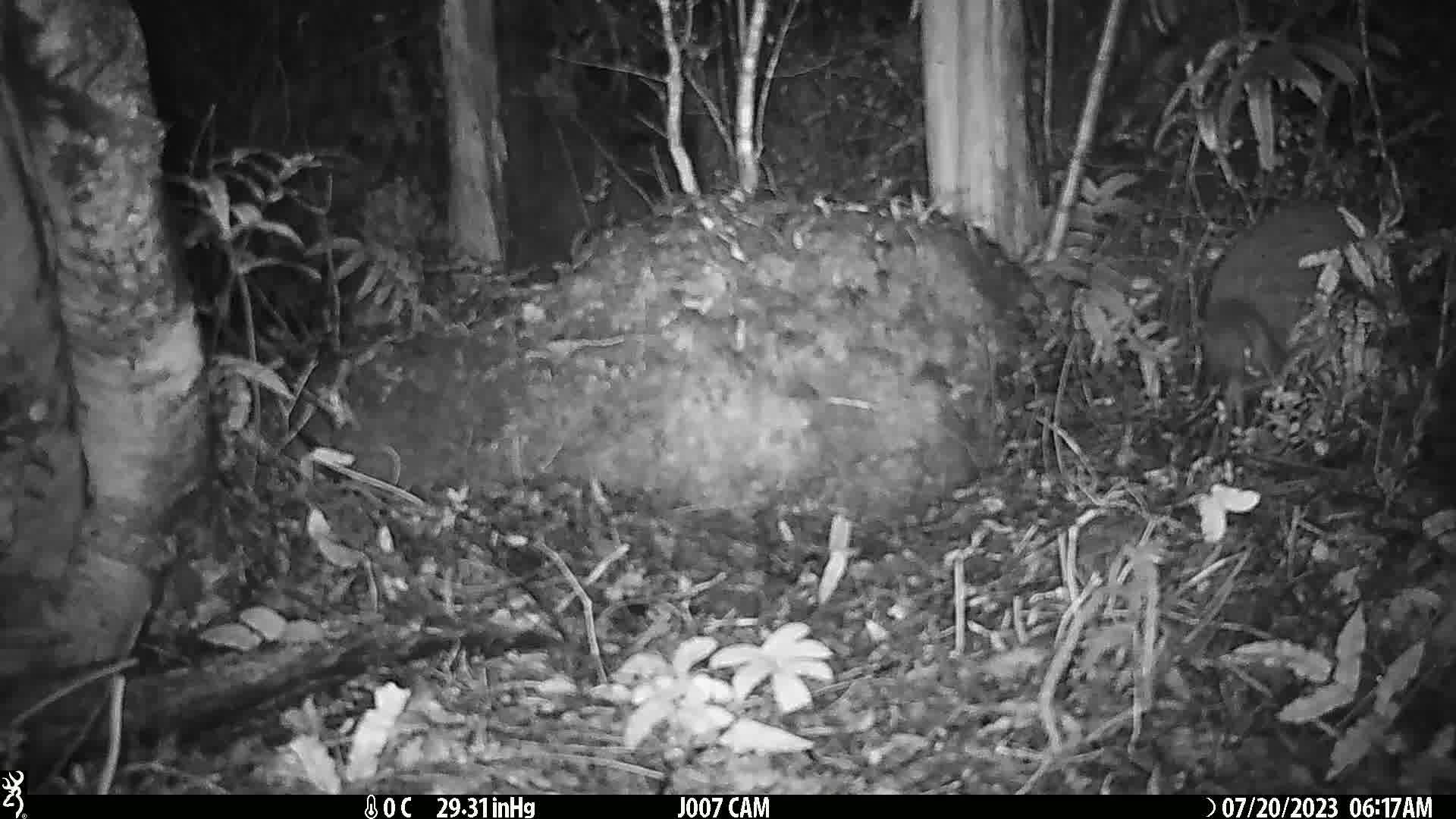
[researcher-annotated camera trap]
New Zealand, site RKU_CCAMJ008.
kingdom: Animalia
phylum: Chordata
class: Aves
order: Apterygiformes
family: Apterygidae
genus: Apteryx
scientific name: Apteryx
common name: kiwi